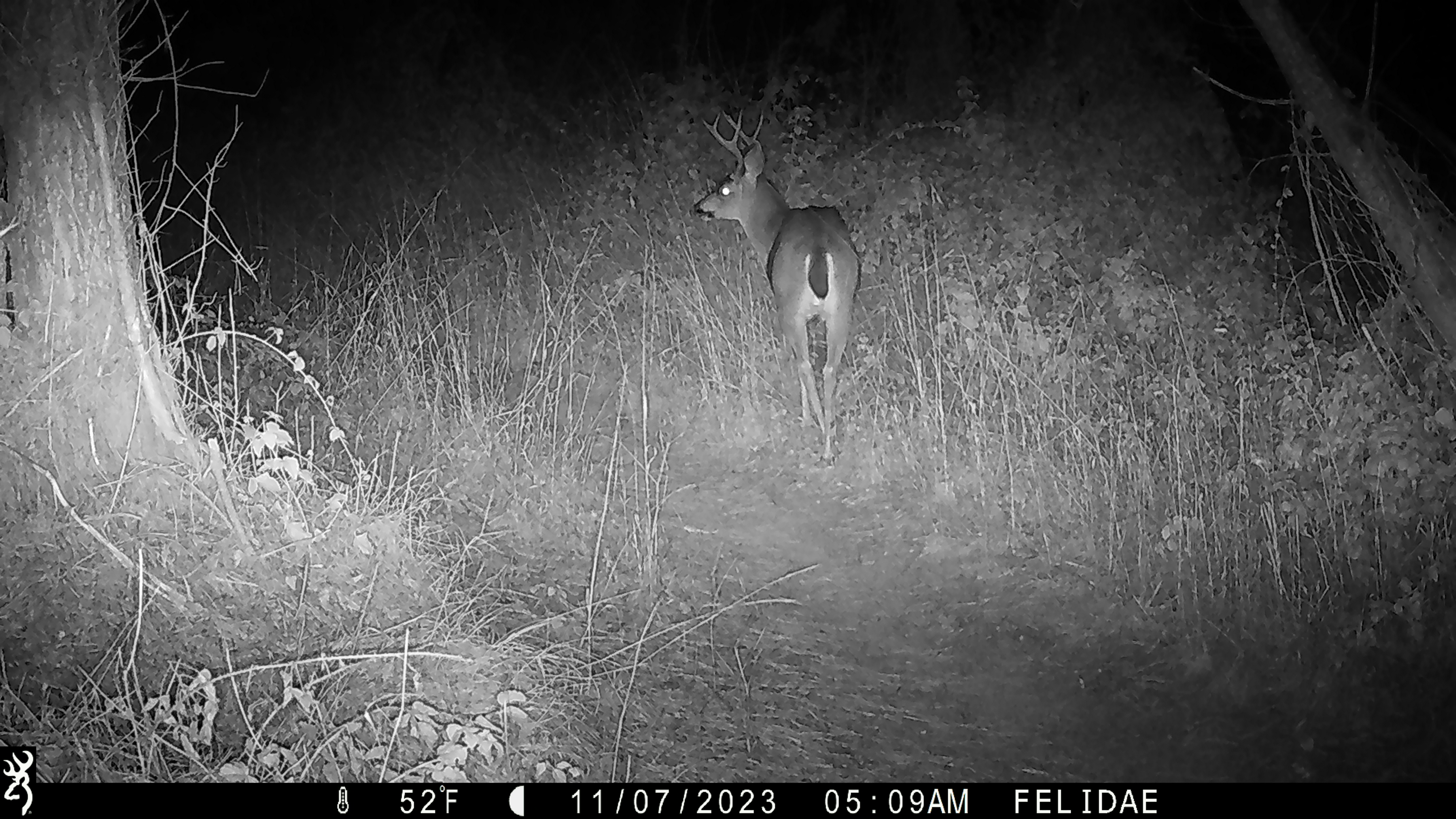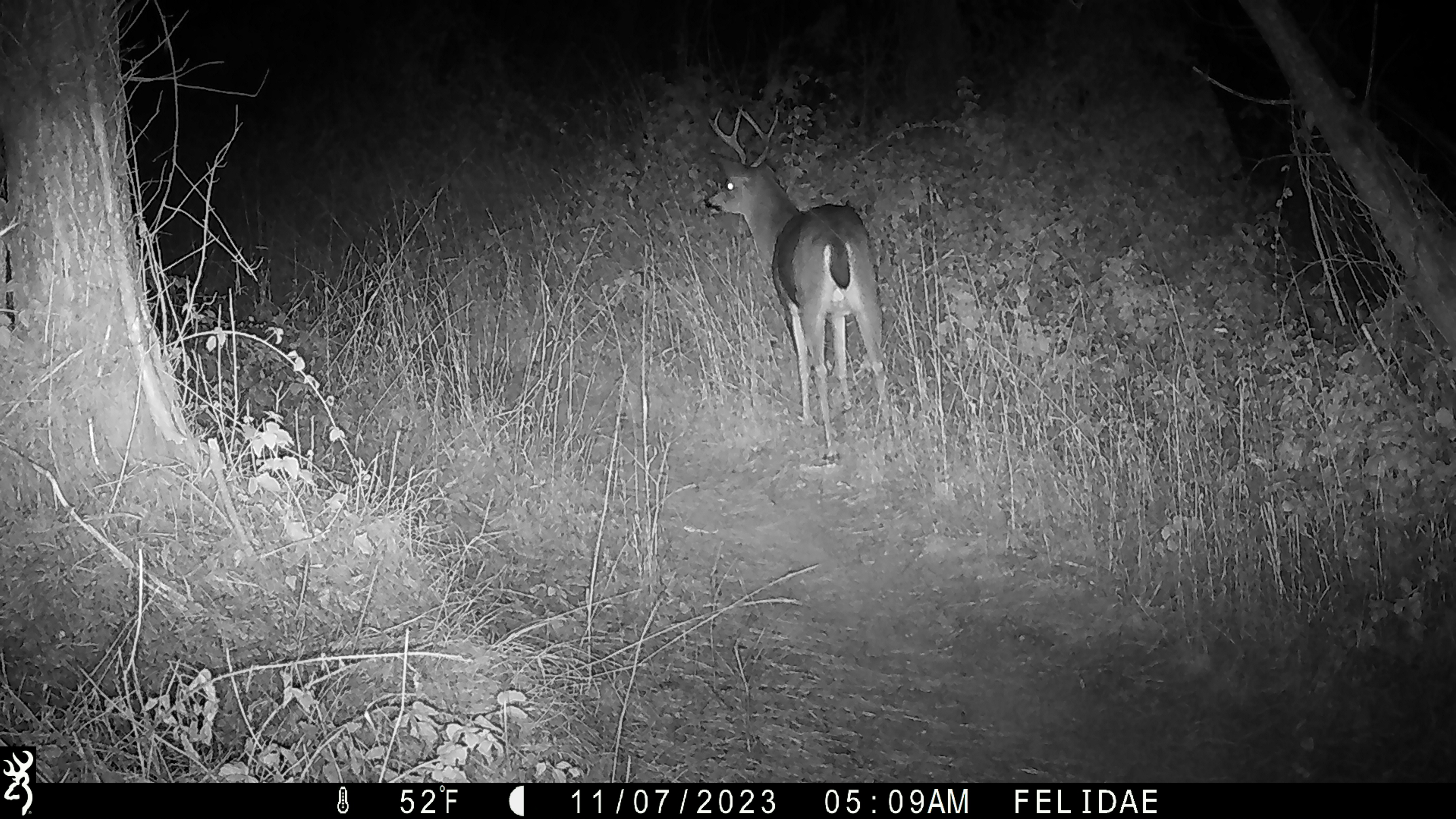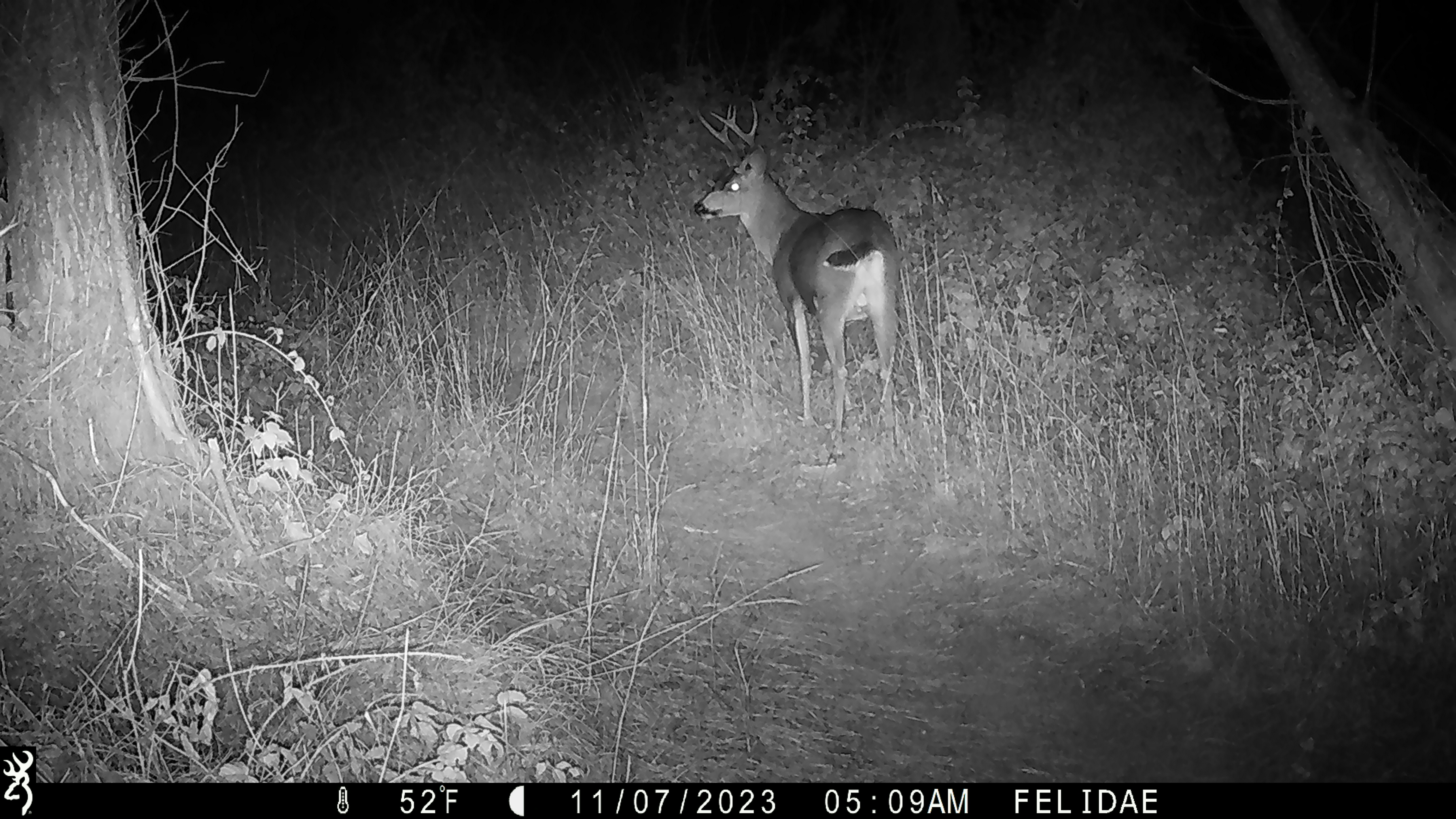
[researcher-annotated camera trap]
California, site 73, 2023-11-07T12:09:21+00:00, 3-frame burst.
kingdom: Animalia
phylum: Chordata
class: Mammalia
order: Artiodactyla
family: Cervidae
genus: Odocoileus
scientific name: Odocoileus hemionus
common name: mule deer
Mule deer (Odocoileus hemionus).